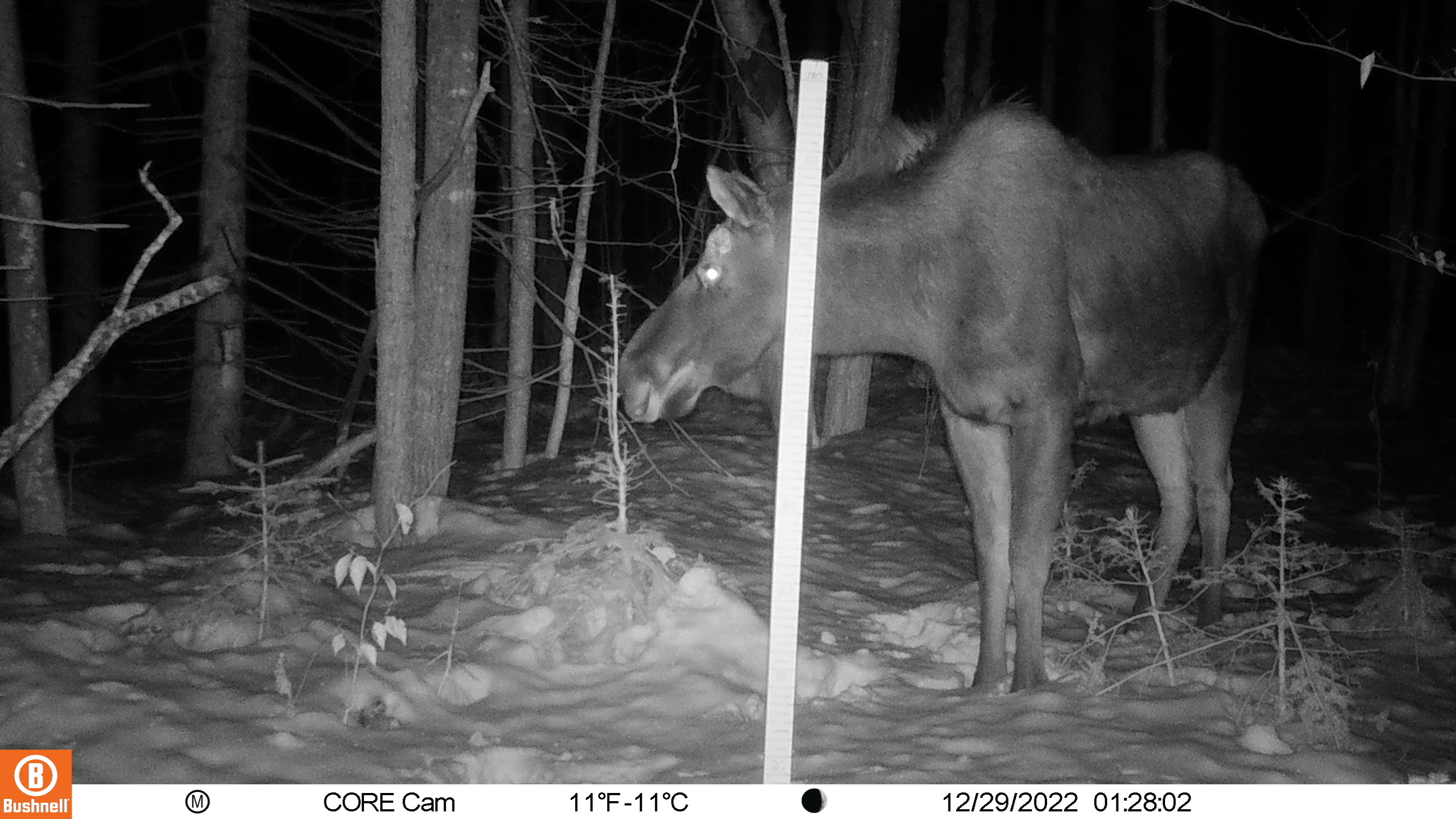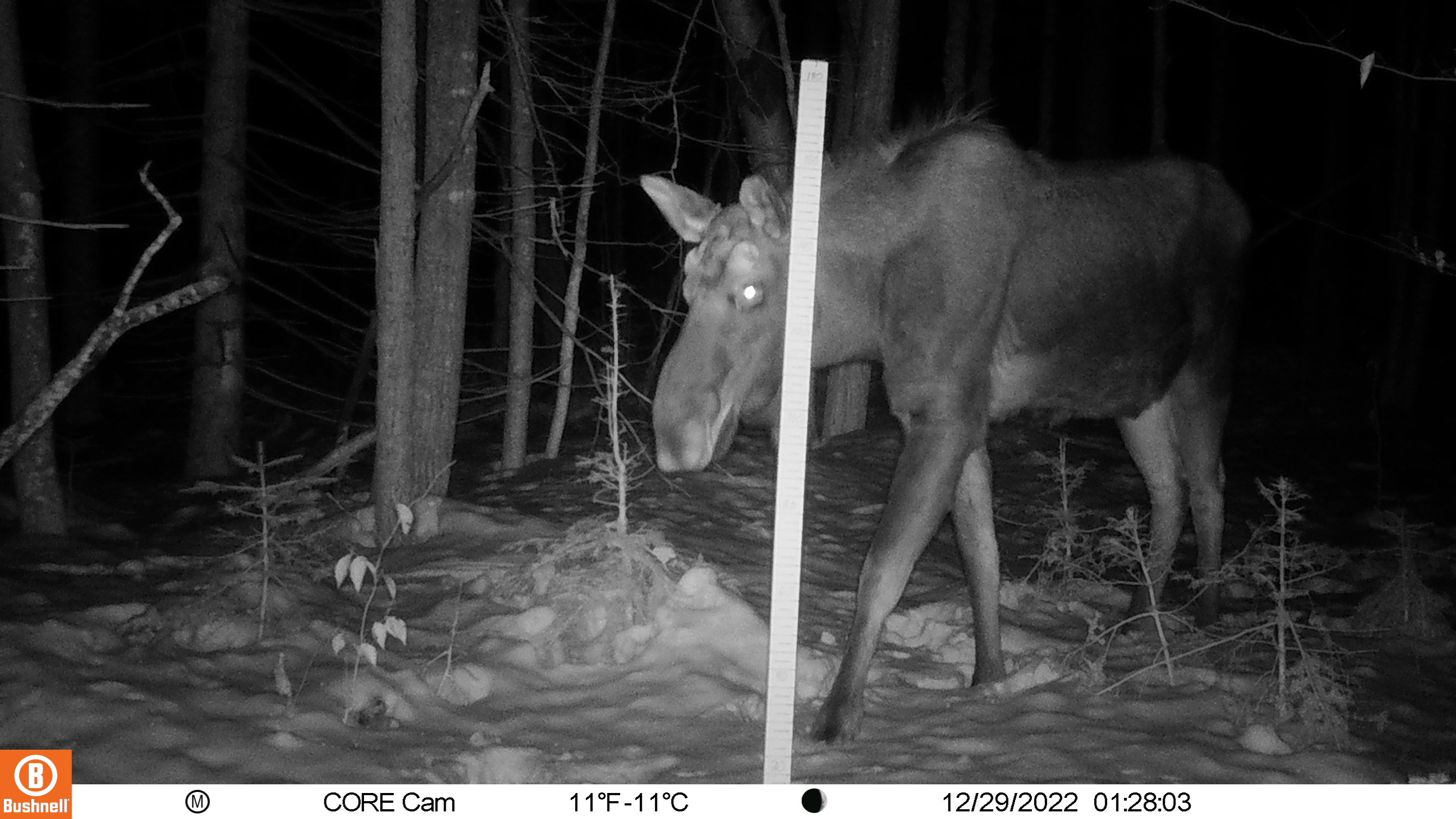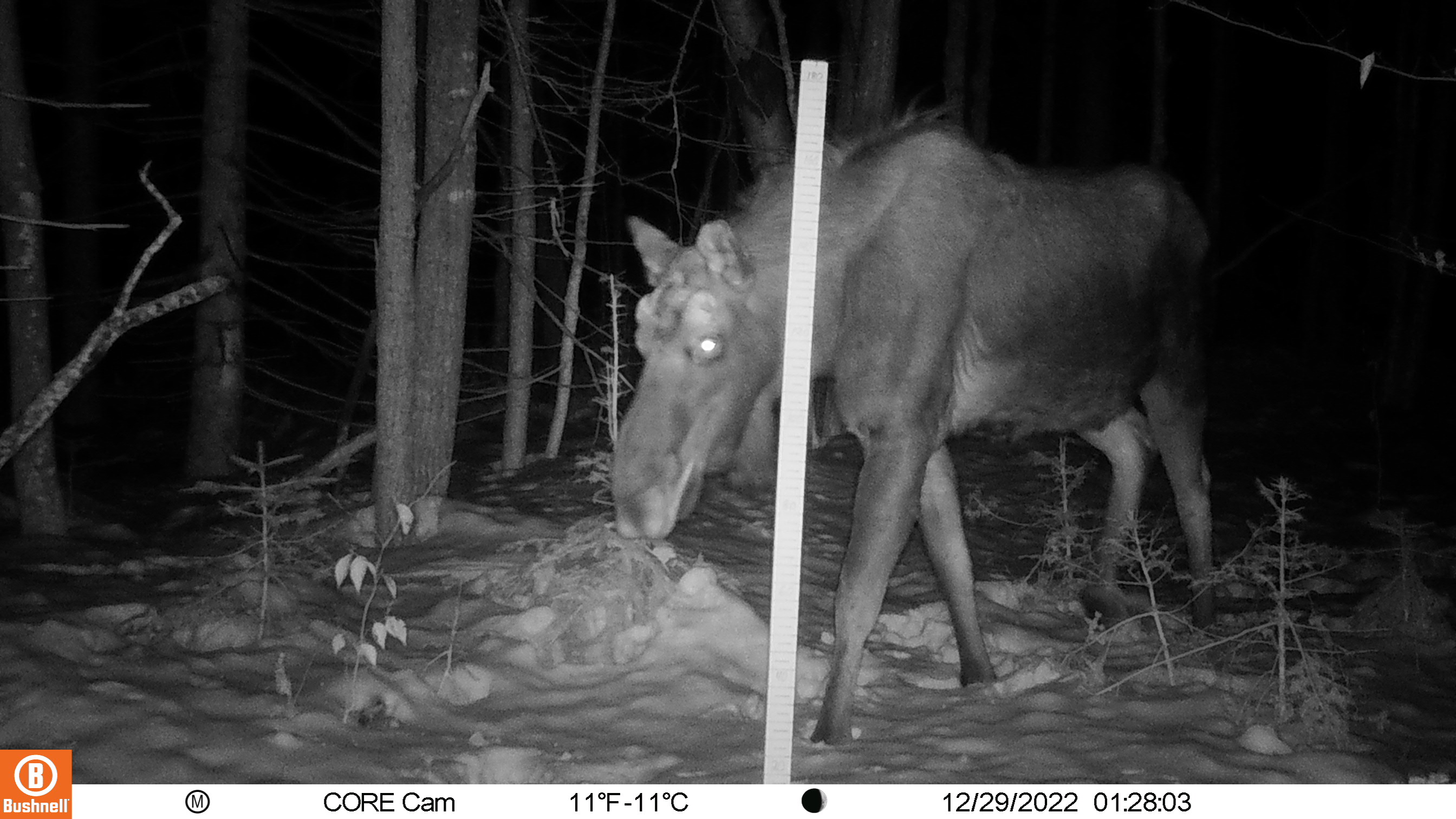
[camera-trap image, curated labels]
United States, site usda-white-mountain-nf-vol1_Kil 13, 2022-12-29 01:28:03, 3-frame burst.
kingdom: Animalia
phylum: Chordata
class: Mammalia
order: Artiodactyla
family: Cervidae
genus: Alces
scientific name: Alces alces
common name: moose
Moose (Alces alces).